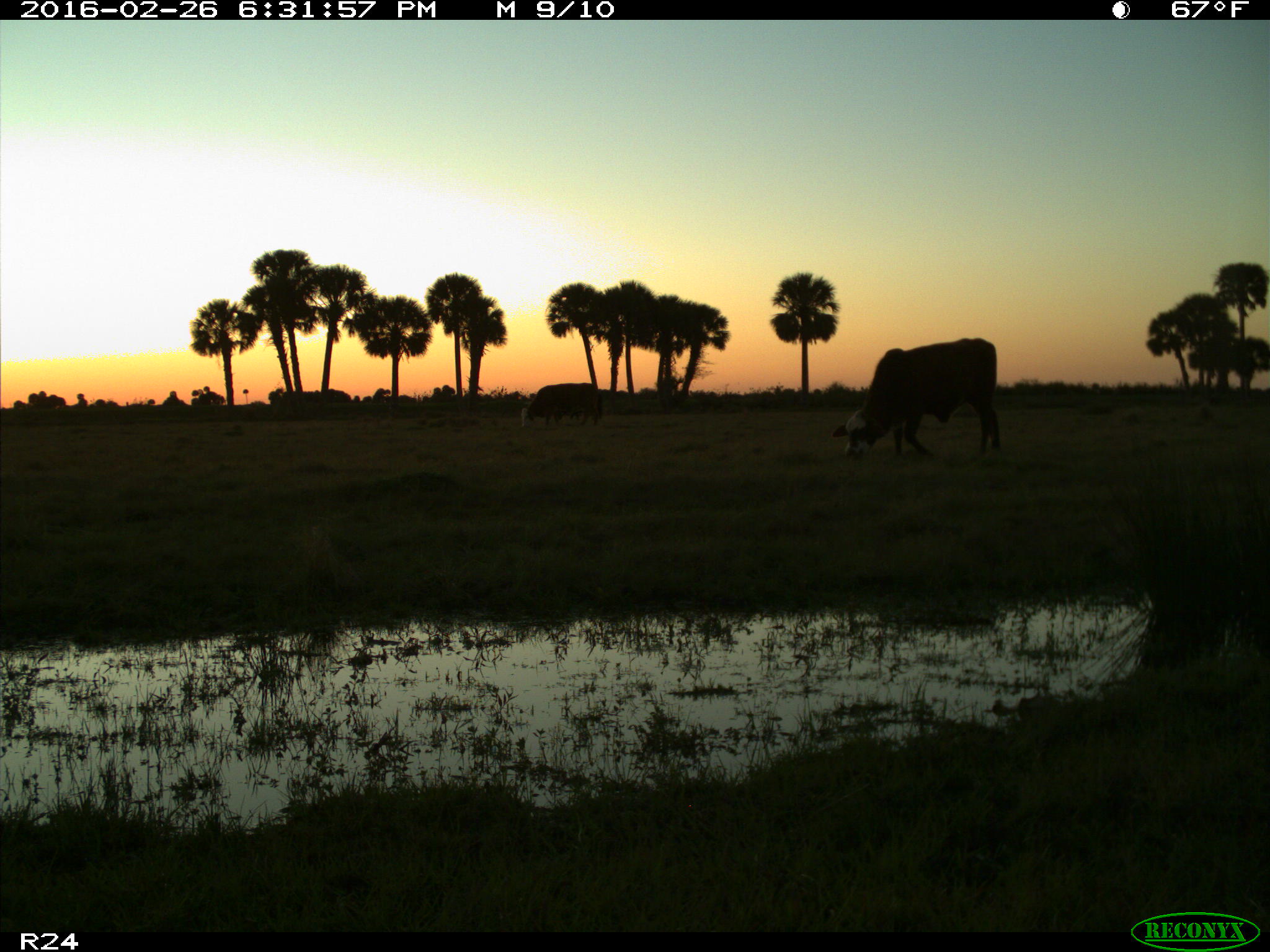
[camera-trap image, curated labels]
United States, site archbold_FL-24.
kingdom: Animalia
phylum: Chordata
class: Mammalia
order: Artiodactyla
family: Bovidae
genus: Bos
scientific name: Bos taurus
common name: domestic cow